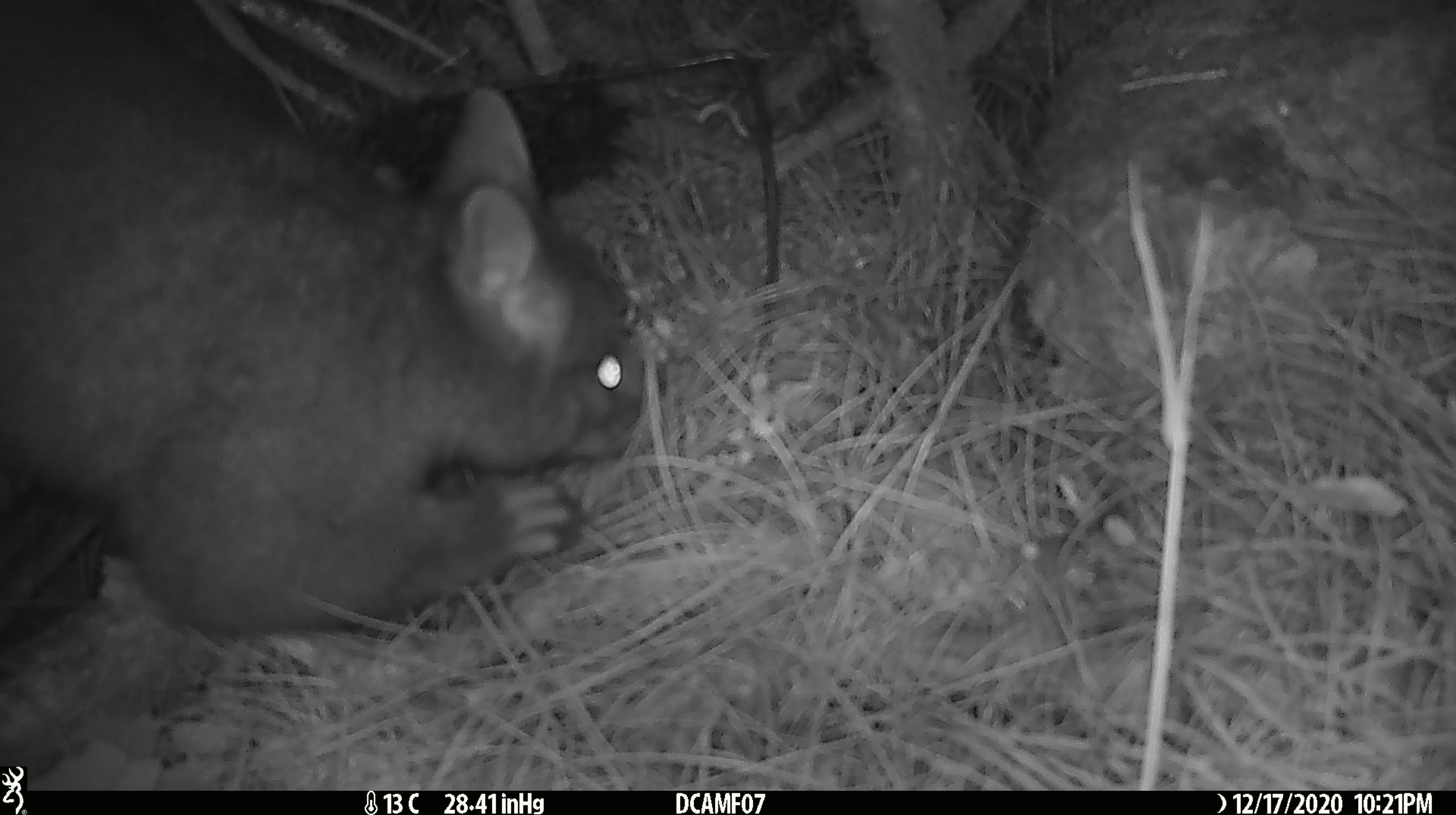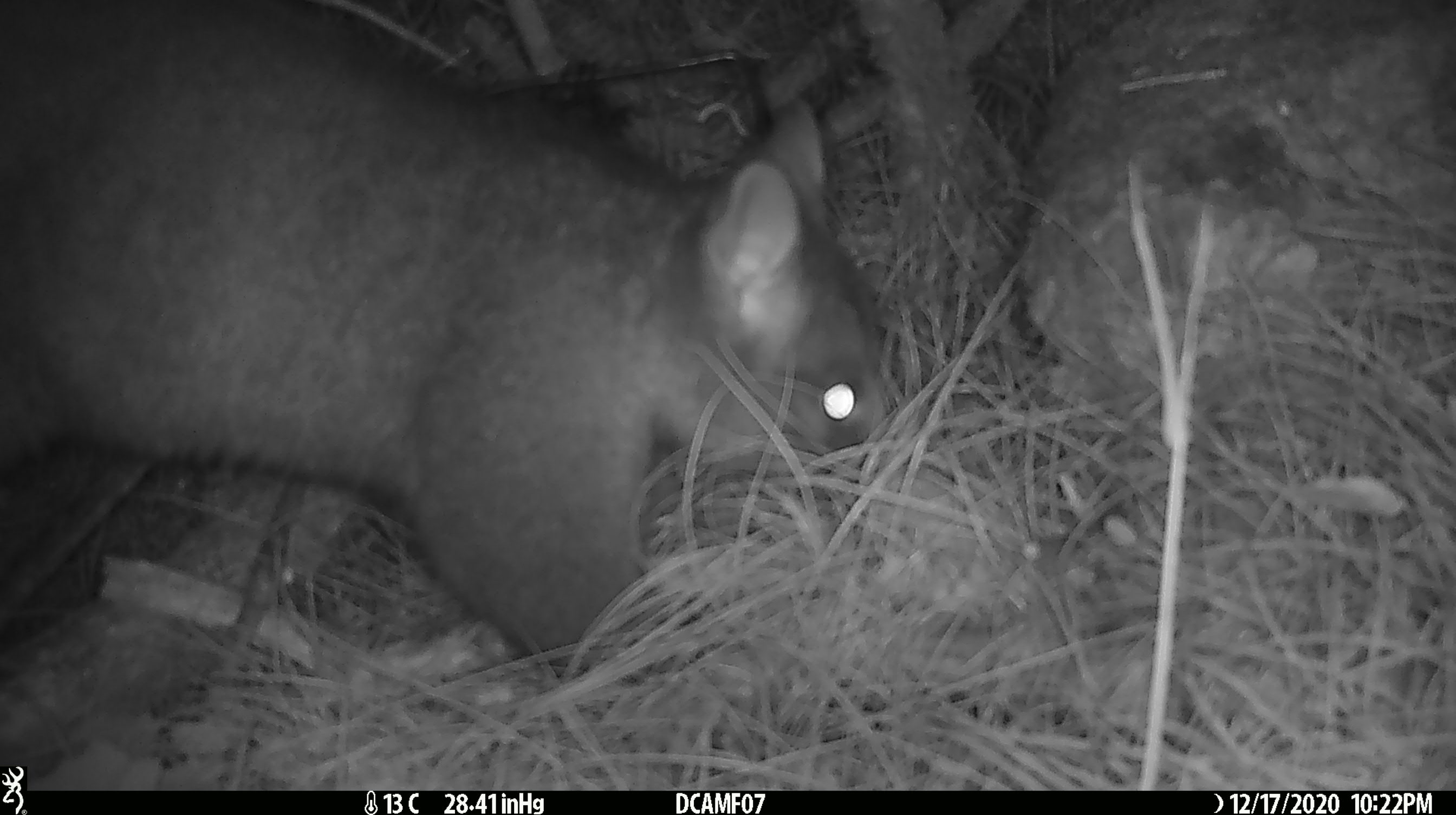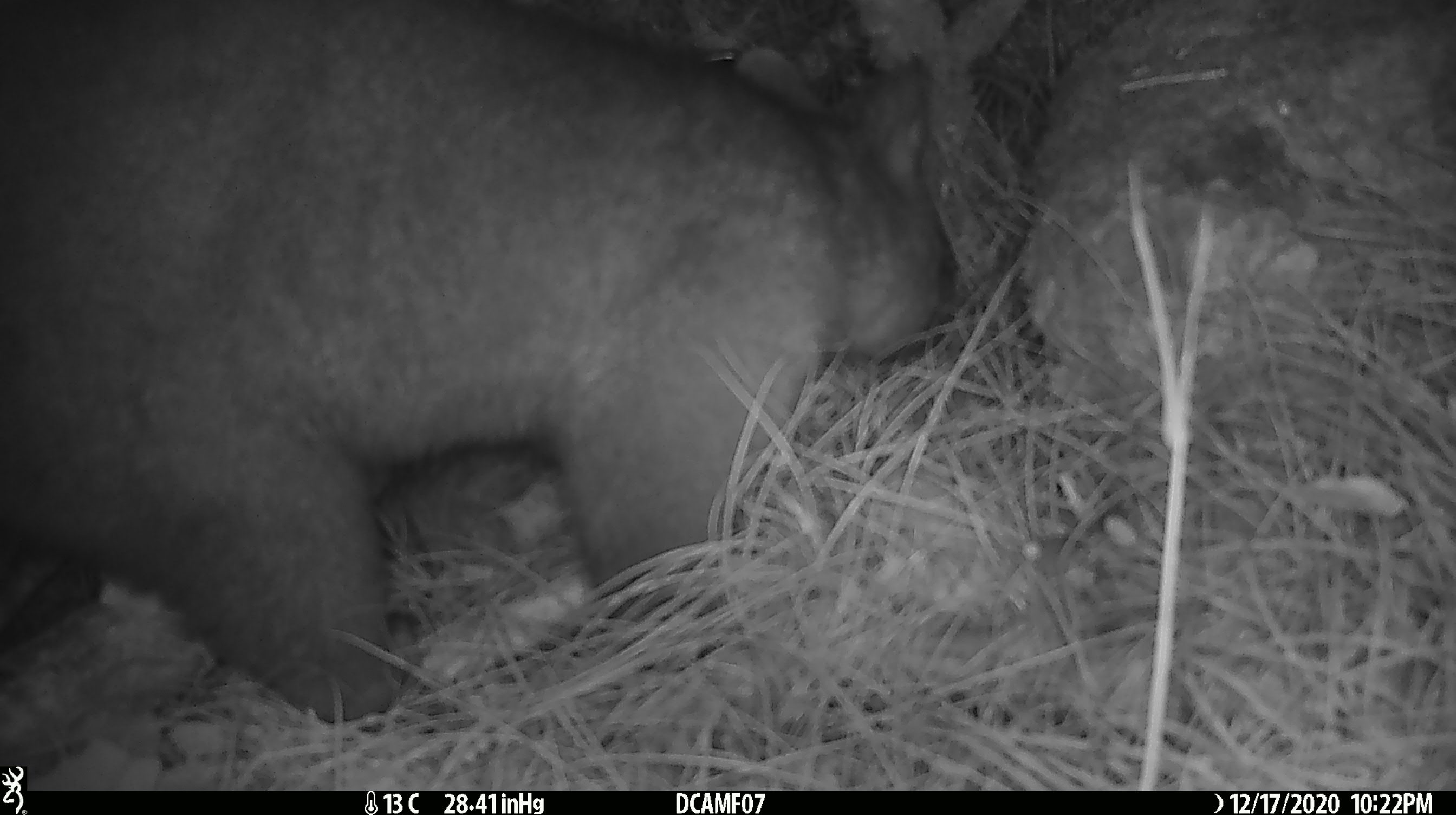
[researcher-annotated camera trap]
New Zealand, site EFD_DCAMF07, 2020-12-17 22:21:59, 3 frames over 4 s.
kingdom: Animalia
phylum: Chordata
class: Mammalia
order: Diprotodontia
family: Phalangeridae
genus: Trichosurus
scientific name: Trichosurus vulpecula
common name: common brushtail possum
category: possum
Possum (common brushtail possum) (Trichosurus vulpecula).